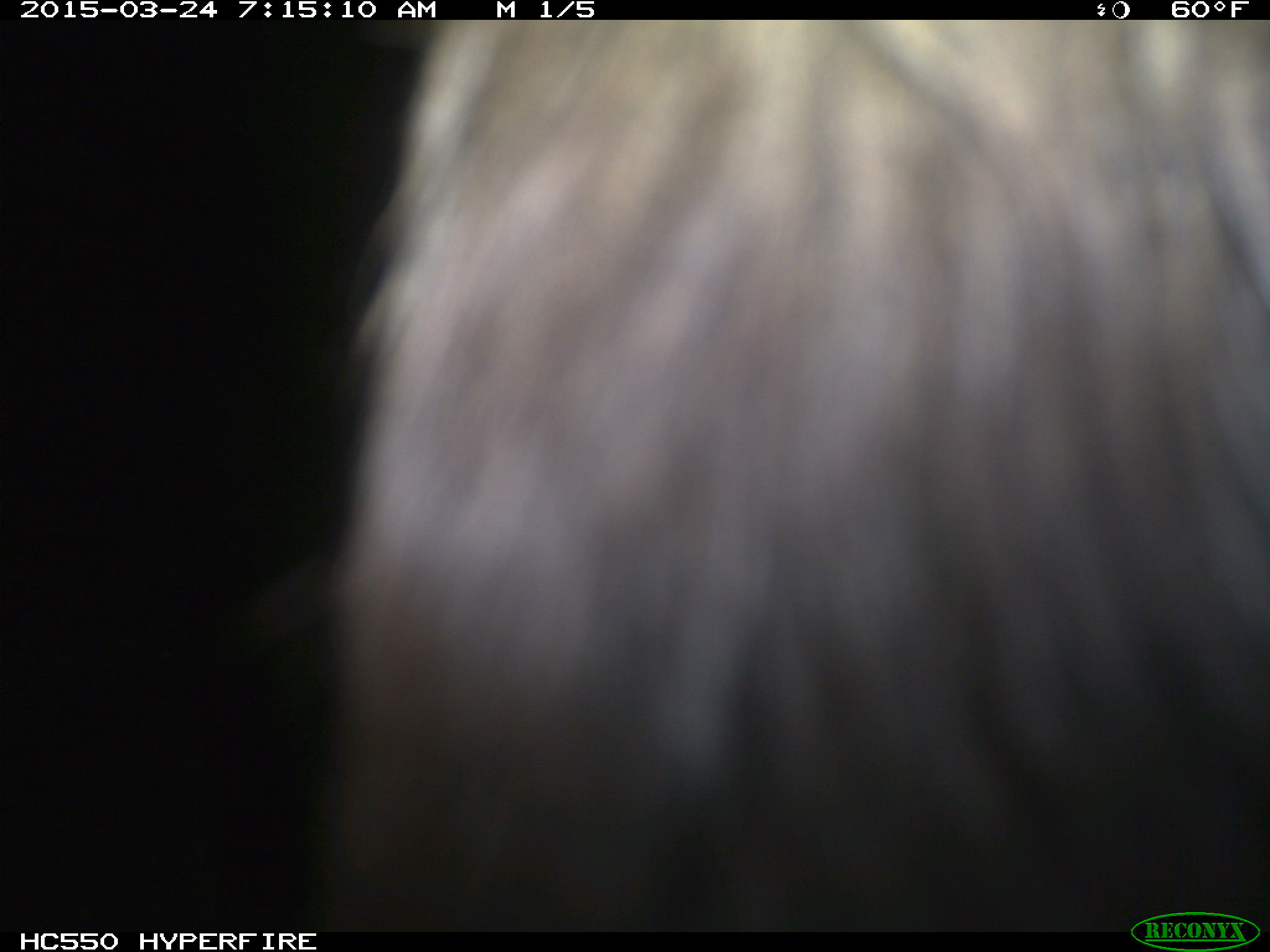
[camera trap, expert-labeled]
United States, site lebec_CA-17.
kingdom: Animalia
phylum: Chordata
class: Mammalia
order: Artiodactyla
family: Bovidae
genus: Bos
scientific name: Bos taurus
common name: domestic cow